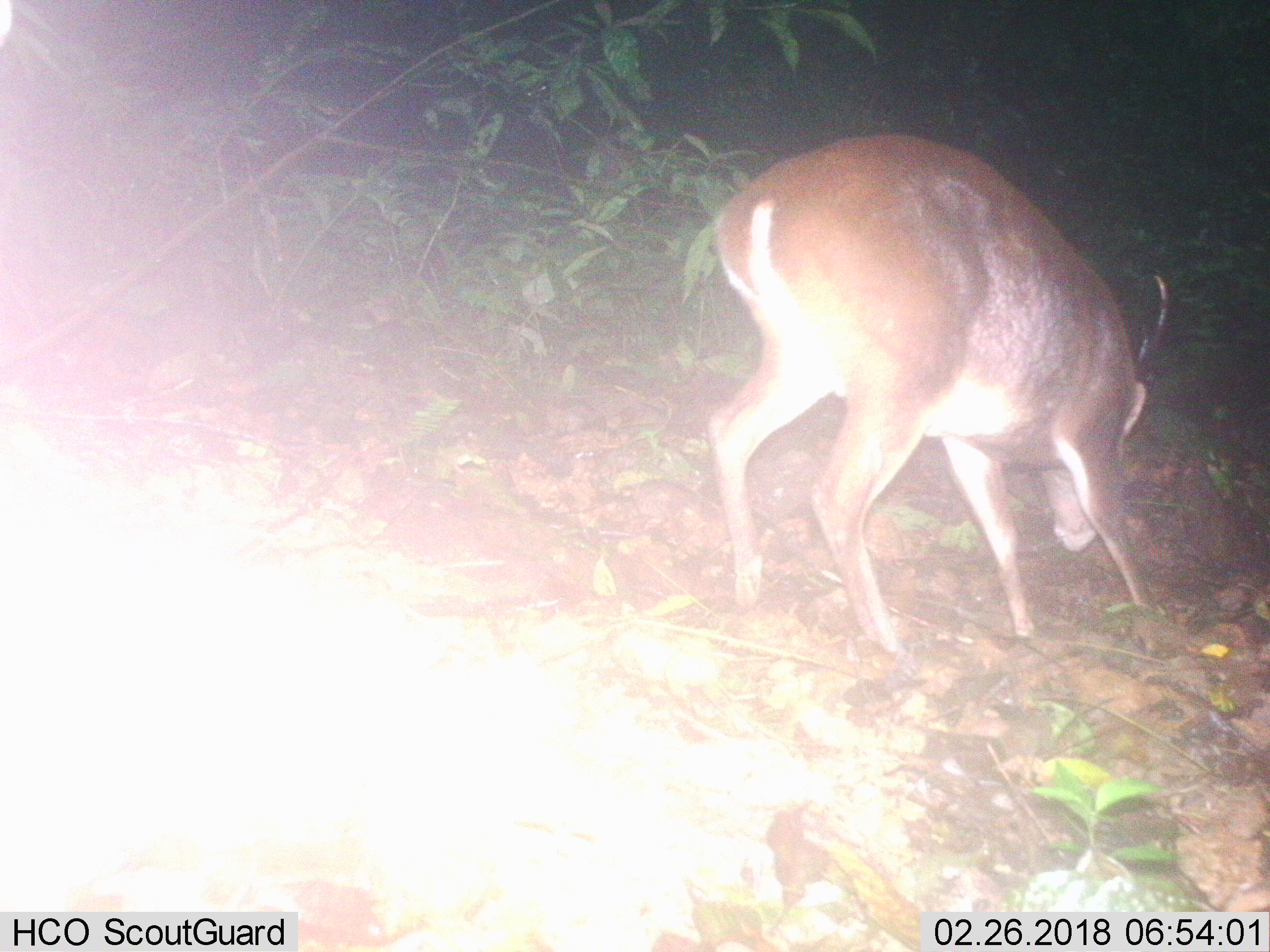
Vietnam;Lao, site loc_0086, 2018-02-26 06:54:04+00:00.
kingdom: Animalia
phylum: Chordata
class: Mammalia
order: Artiodactyla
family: Cervidae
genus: Muntiacus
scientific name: Muntiacus vuquangensis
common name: large-antlered muntjac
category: large antlered muntjac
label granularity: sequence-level